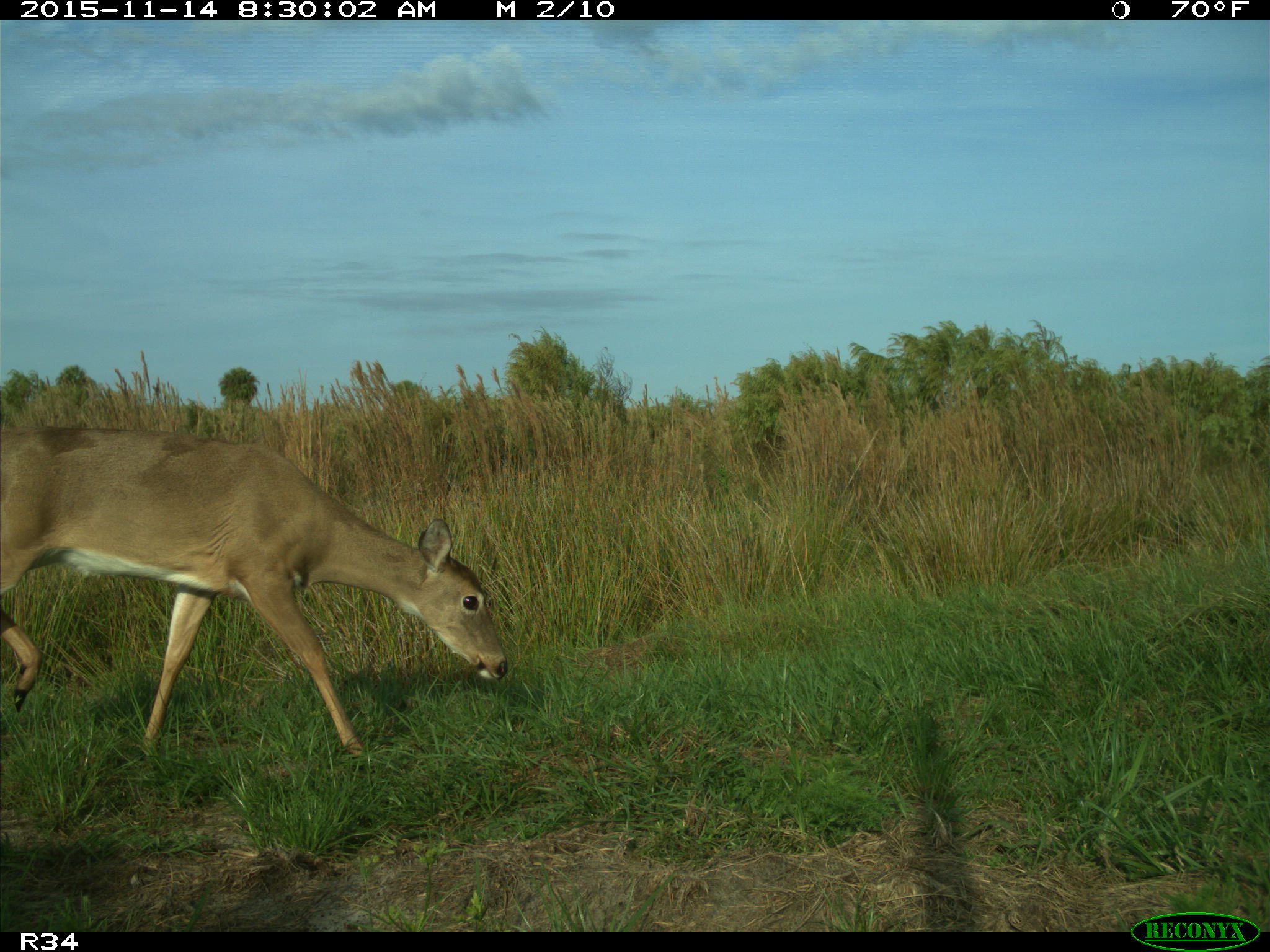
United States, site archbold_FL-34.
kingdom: Animalia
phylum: Chordata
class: Mammalia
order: Artiodactyla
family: Cervidae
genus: Odocoileus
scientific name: Odocoileus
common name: deer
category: unidentified deer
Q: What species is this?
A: Unidentified deer (deer) (Odocoileus).